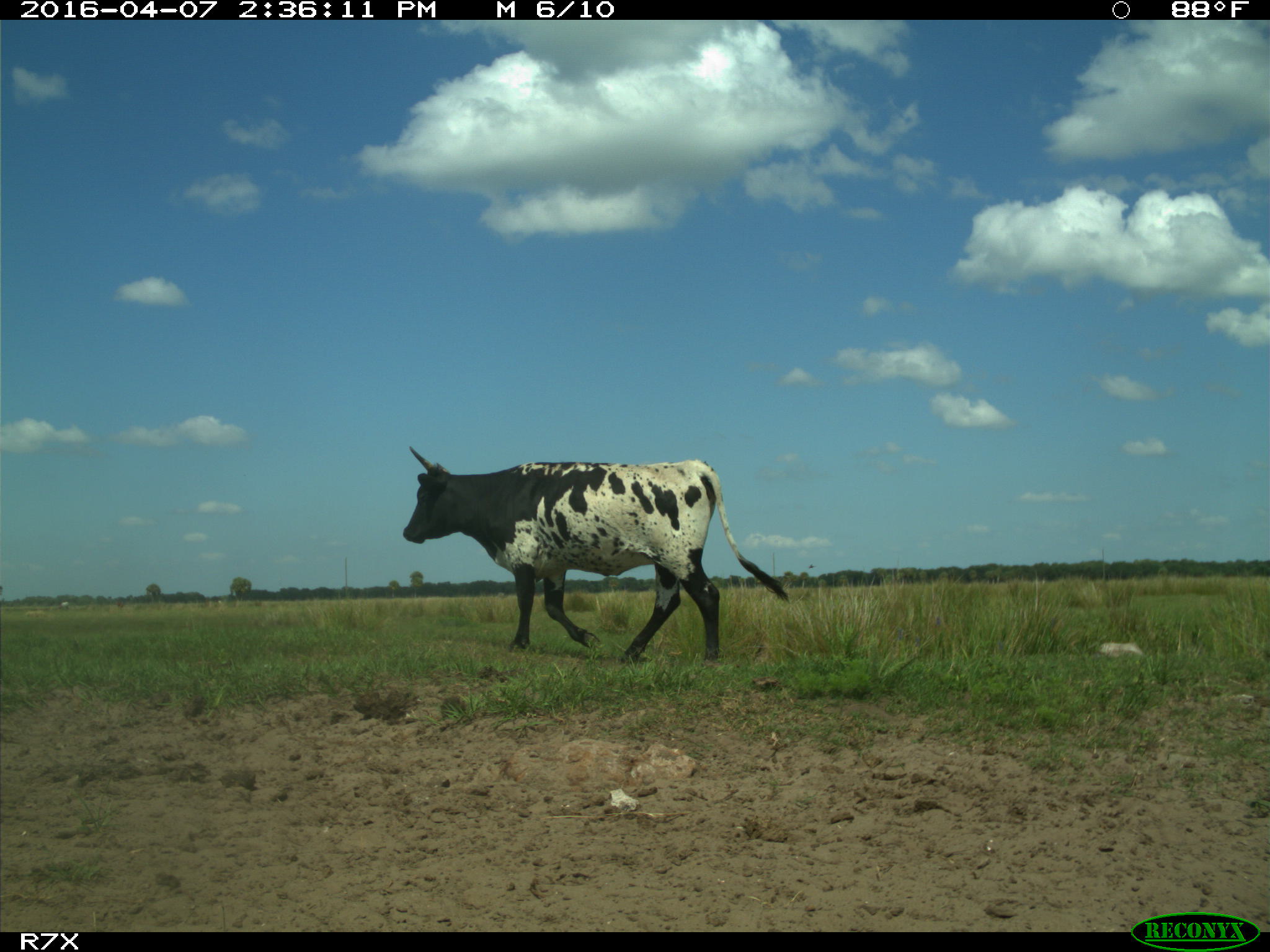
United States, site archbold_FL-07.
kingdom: Animalia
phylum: Chordata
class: Mammalia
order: Artiodactyla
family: Bovidae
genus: Bos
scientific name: Bos taurus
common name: domestic cow